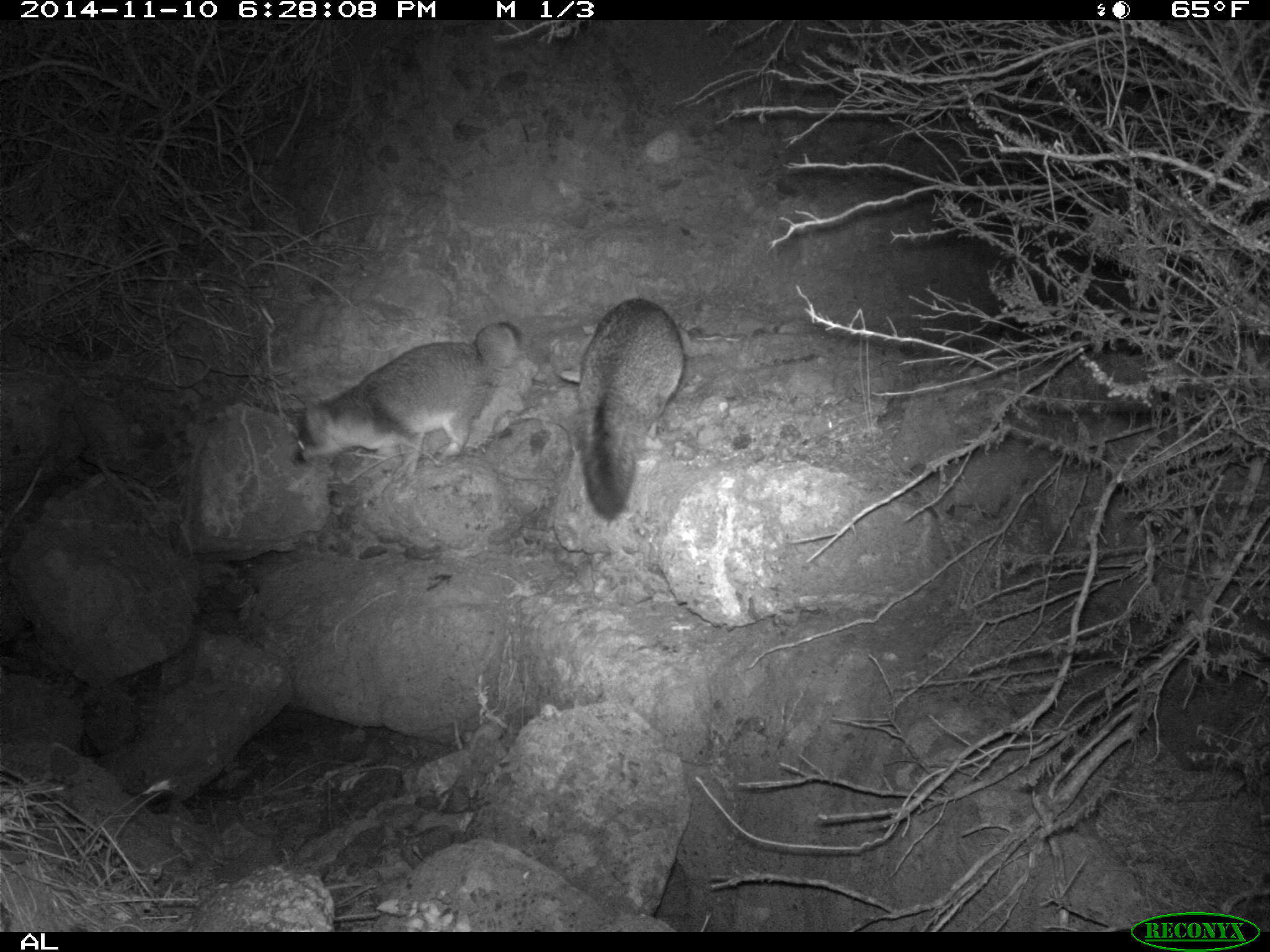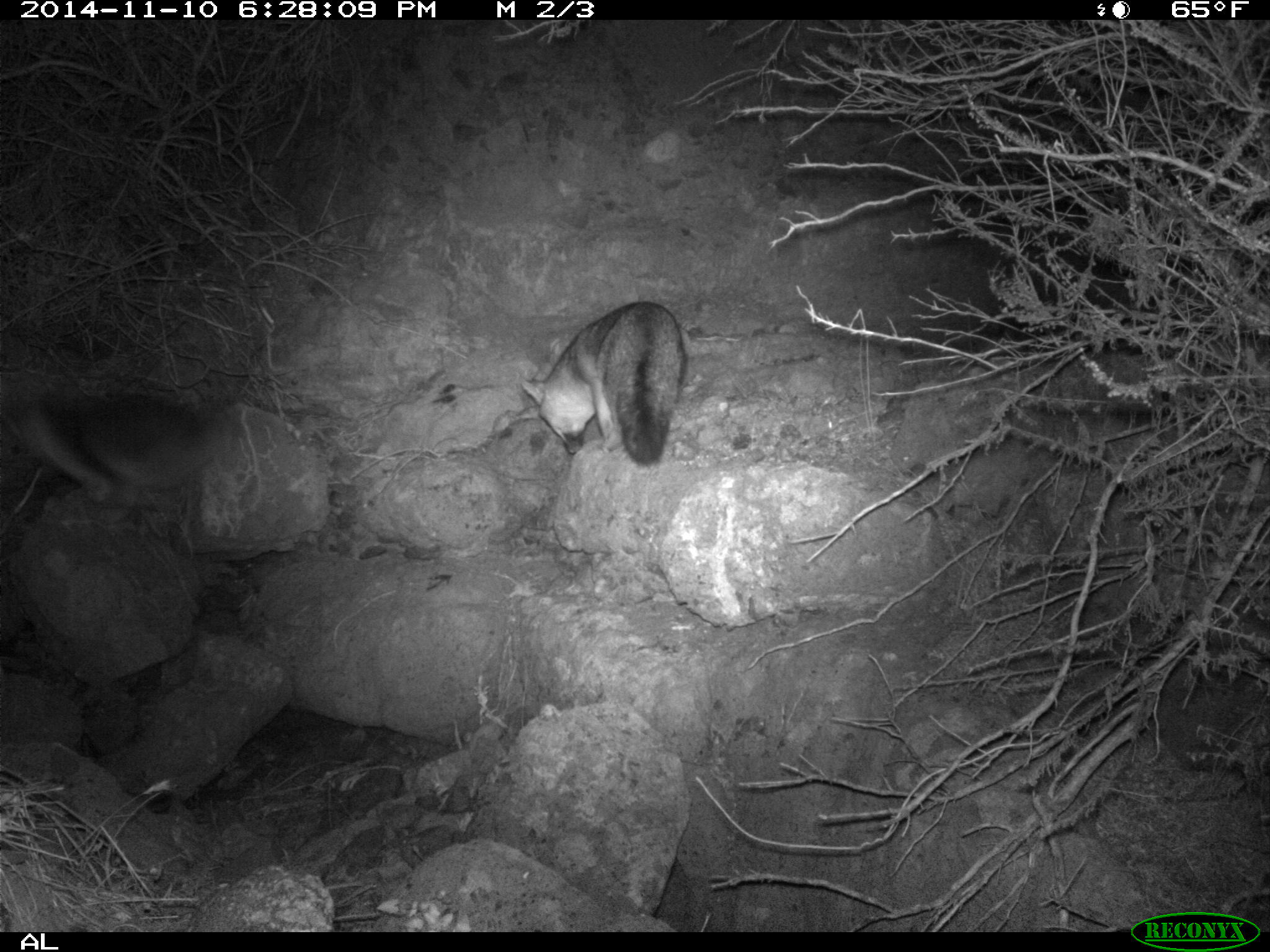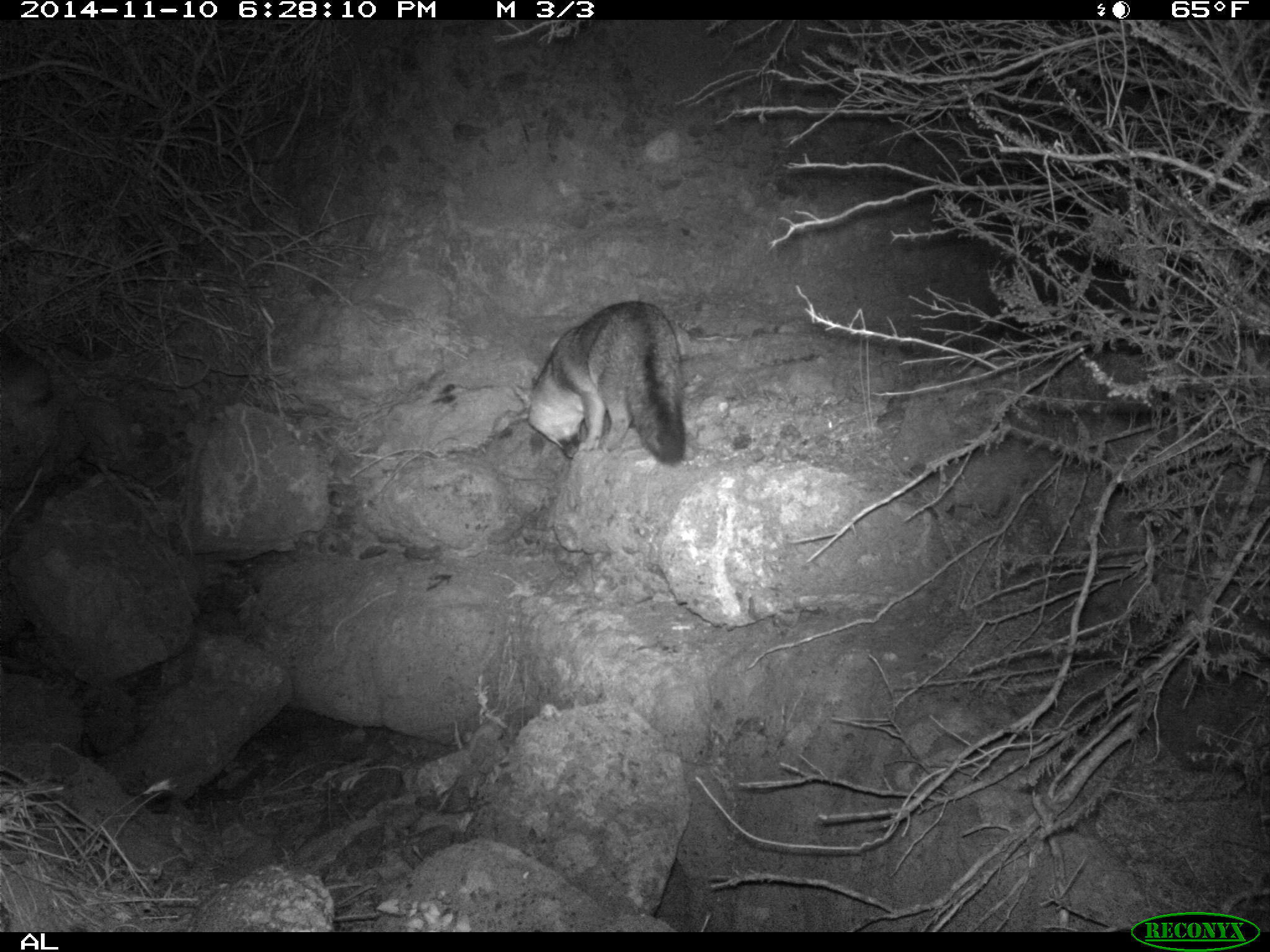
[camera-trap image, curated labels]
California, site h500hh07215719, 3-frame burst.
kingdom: Animalia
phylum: Chordata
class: Mammalia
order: Carnivora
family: Canidae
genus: Urocyon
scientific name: Urocyon littoralis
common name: island fox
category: fox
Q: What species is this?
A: Fox (island fox) (Urocyon littoralis).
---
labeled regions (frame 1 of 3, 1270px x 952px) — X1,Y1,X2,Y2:
fox: 292,320,527,480; 578,297,683,520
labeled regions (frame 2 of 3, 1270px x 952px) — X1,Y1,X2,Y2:
fox: 0,364,202,529; 515,299,686,463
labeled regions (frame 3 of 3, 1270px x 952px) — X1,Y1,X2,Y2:
fox: 511,298,685,466